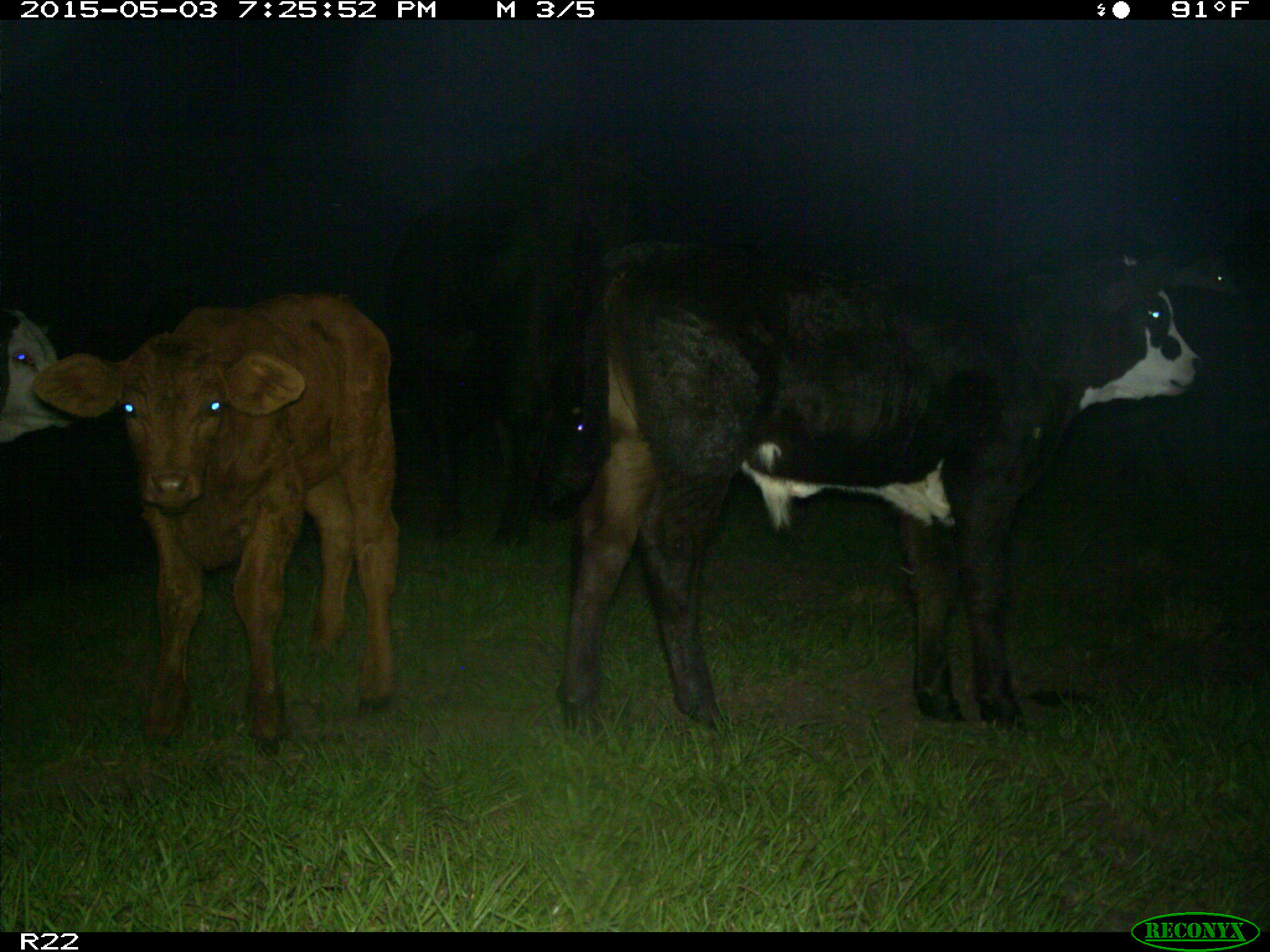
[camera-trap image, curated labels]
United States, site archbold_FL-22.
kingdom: Animalia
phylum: Chordata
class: Mammalia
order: Artiodactyla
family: Bovidae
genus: Bos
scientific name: Bos taurus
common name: domestic cow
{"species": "Bos taurus (domestic cow)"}